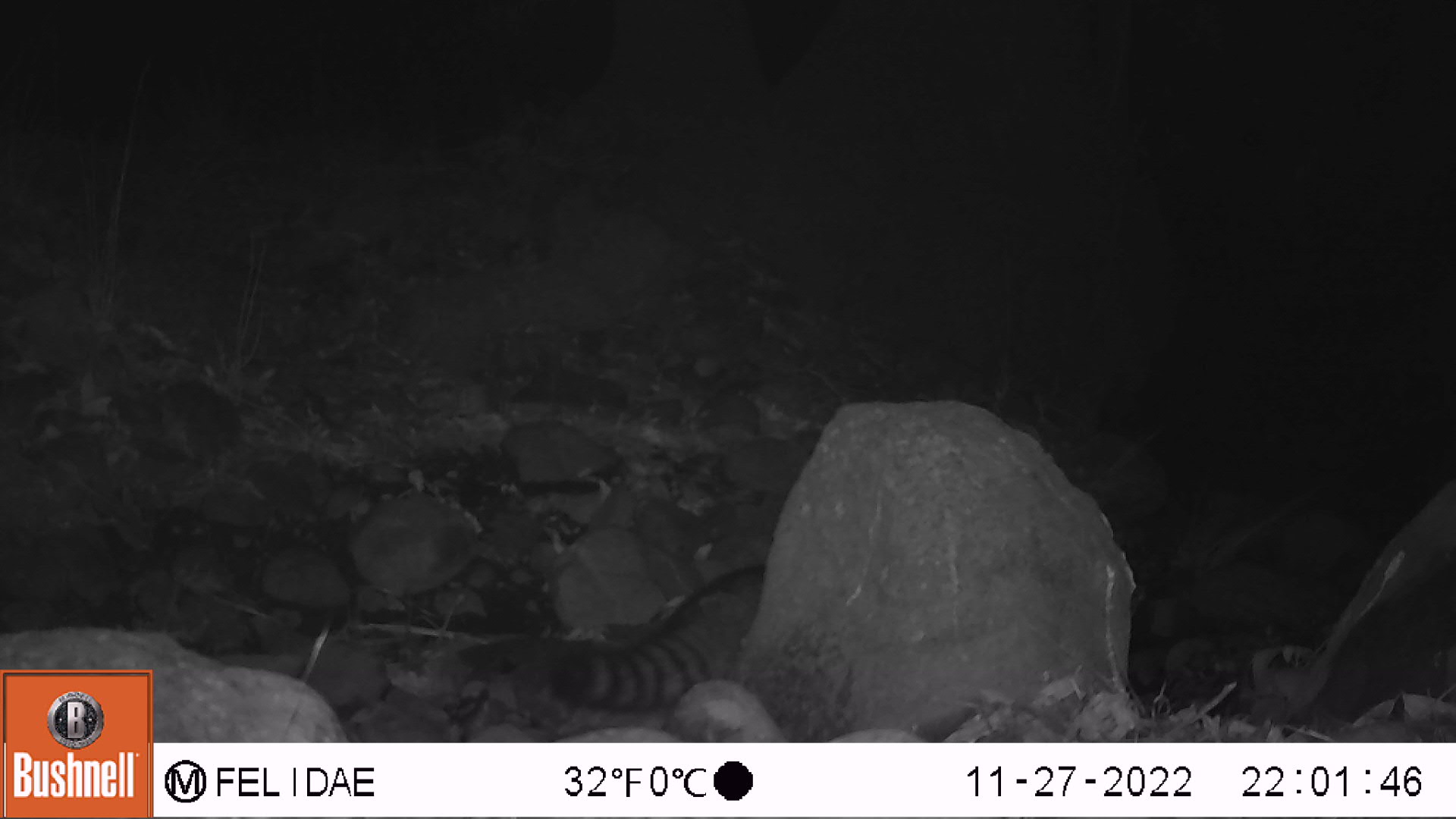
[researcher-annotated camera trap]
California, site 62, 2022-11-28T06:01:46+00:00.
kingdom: Animalia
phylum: Chordata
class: Mammalia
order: Carnivora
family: Procyonidae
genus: Procyon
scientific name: Procyon lotor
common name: raccoon